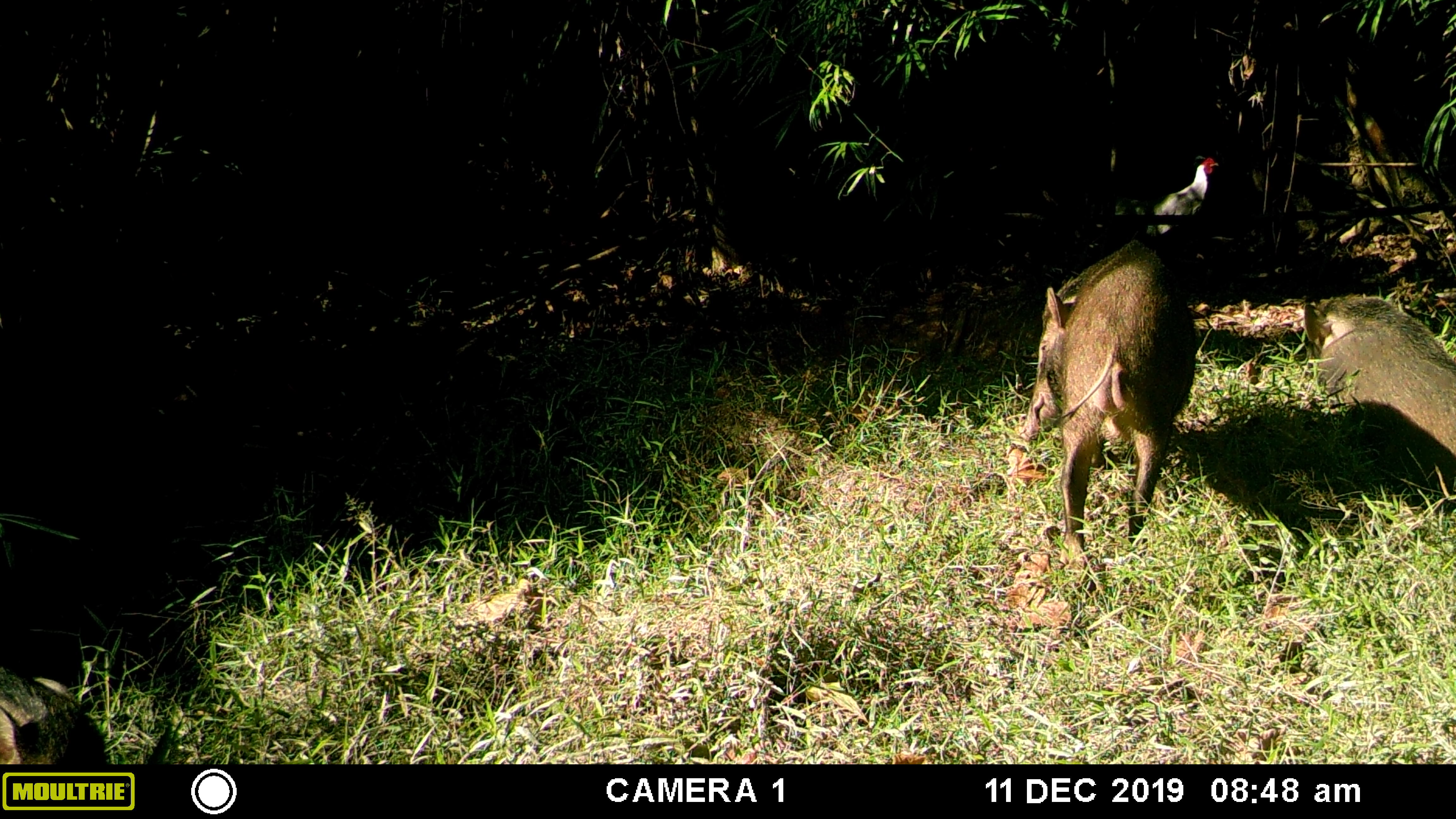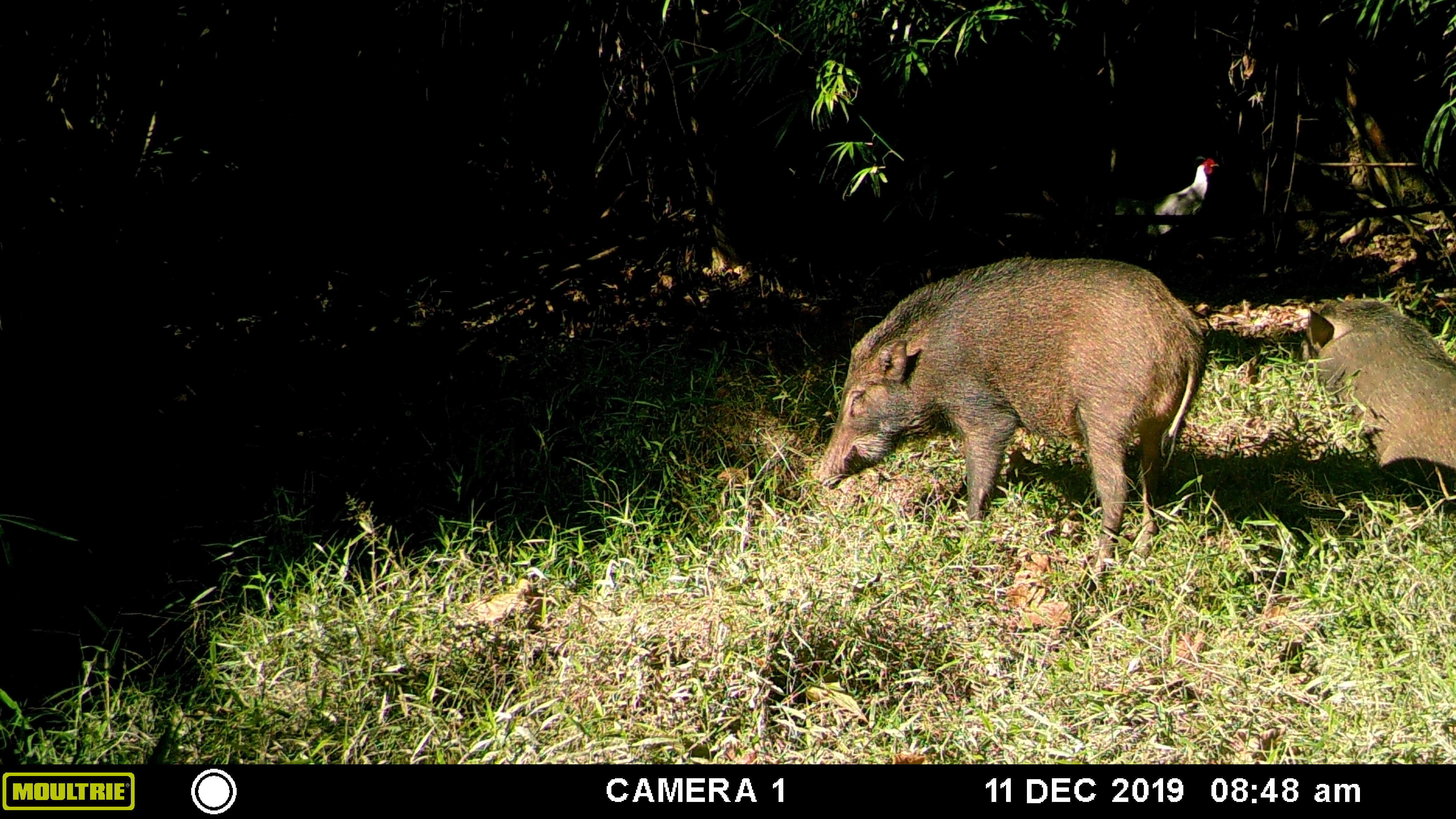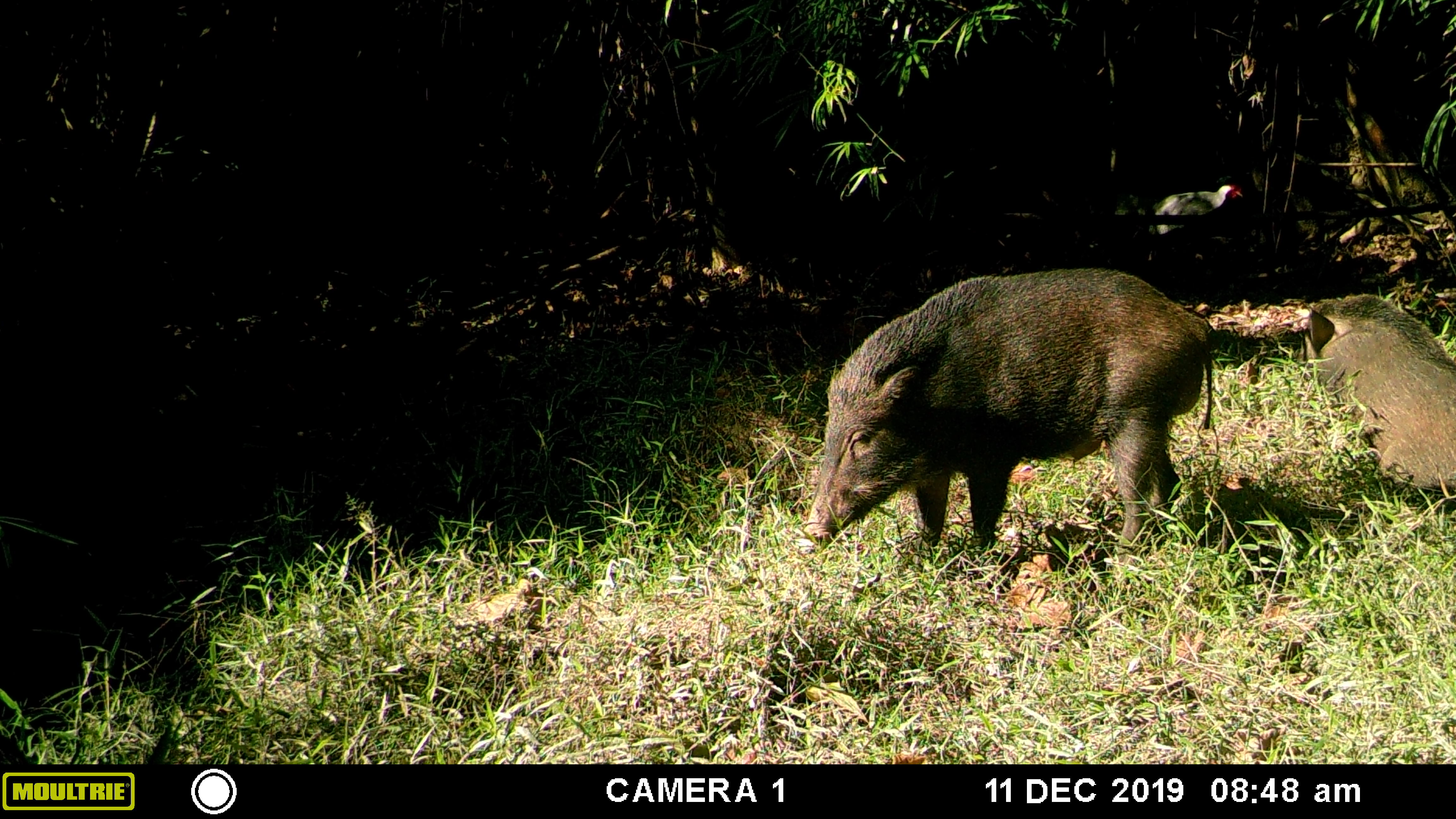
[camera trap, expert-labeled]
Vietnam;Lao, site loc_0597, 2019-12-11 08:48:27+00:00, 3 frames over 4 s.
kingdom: Animalia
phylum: Chordata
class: Mammalia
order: Artiodactyla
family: Suidae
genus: Sus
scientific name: Sus scrofa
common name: eurasian wild pig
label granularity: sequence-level